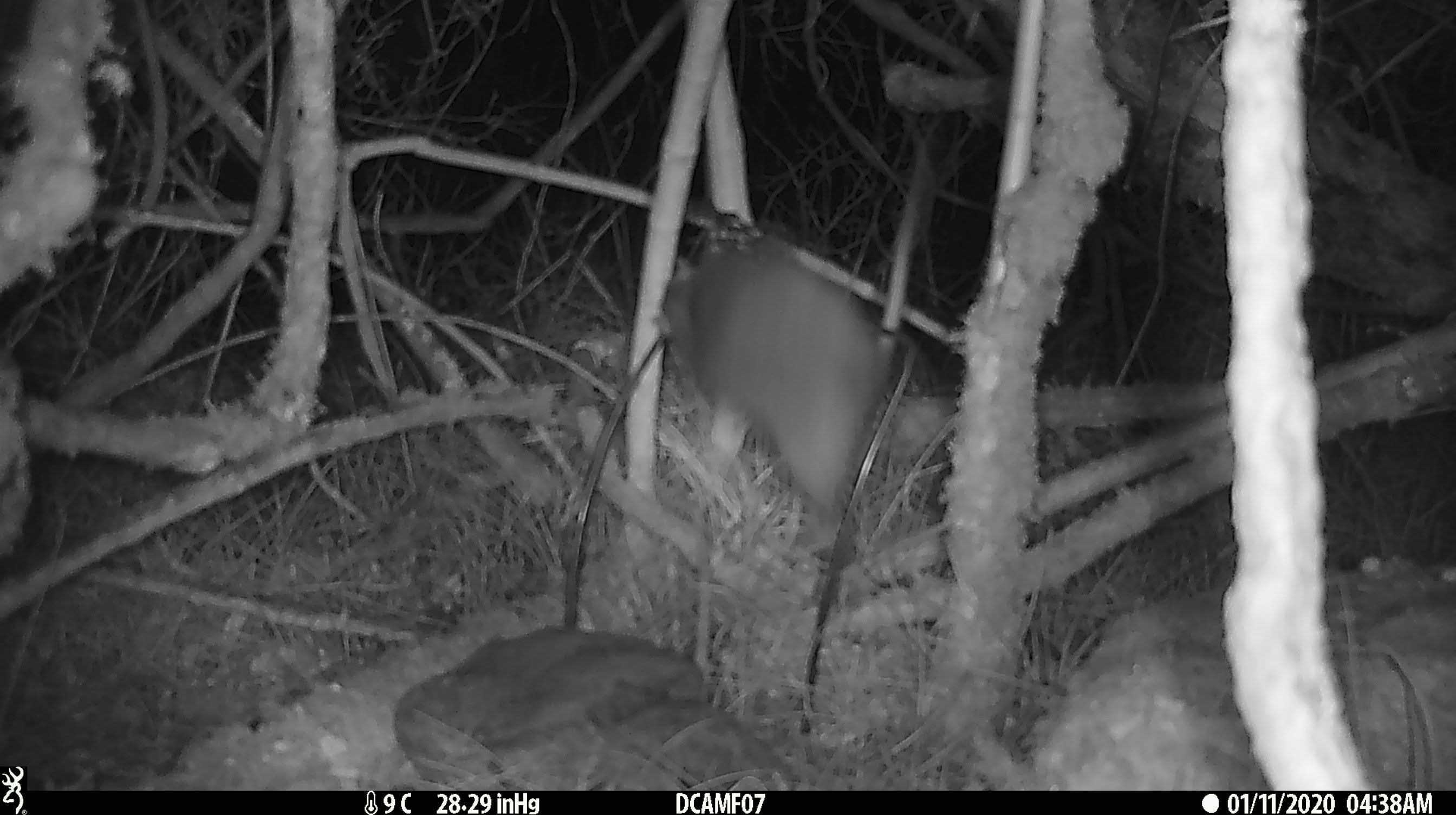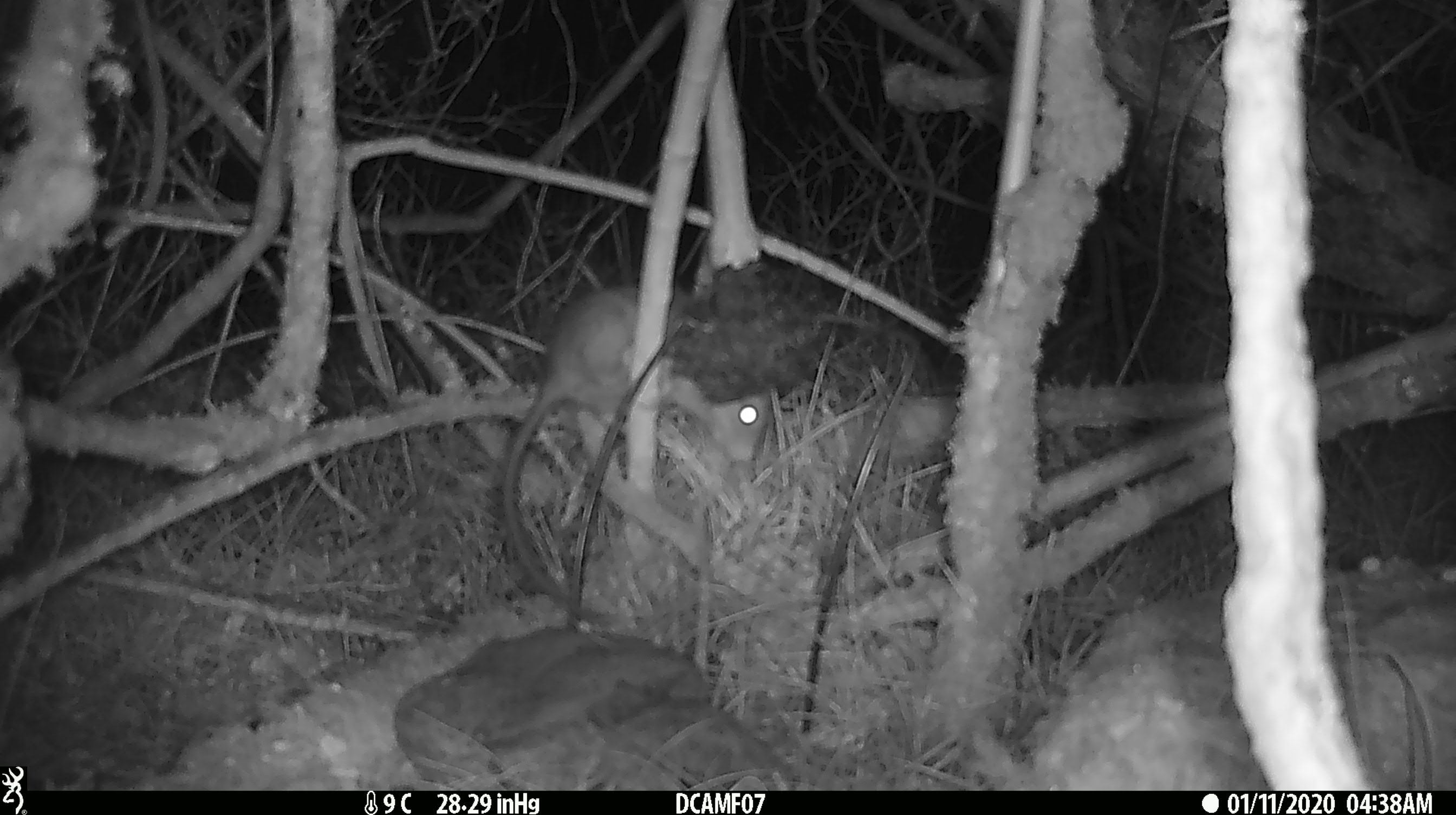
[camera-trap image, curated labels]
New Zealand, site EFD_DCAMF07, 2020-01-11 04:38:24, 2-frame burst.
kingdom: Animalia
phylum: Chordata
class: Mammalia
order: Rodentia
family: Muridae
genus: Rattus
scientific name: Rattus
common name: rat